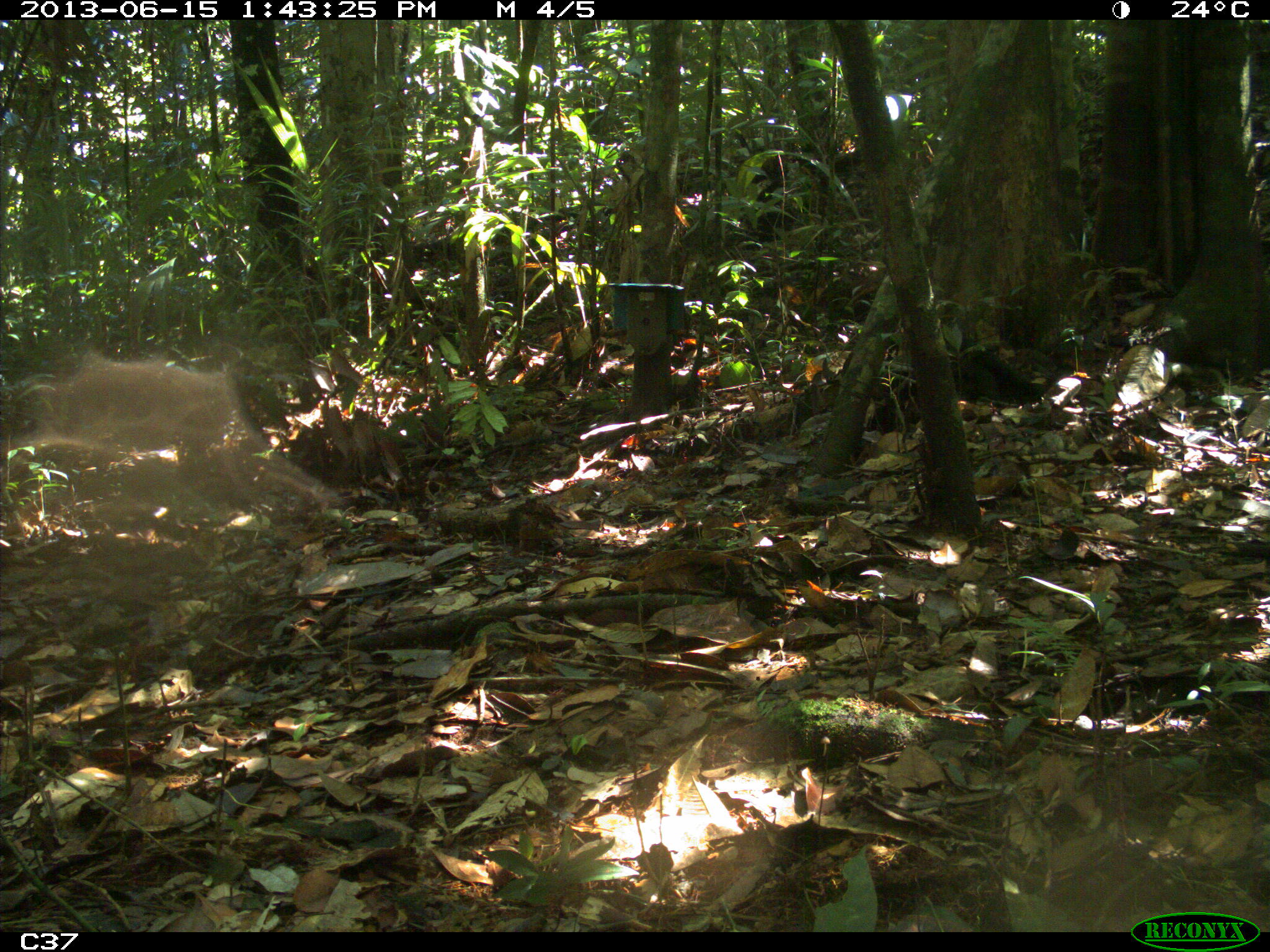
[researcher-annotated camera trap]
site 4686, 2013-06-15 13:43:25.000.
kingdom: Animalia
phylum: Chordata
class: Mammalia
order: Artiodactyla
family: Cervidae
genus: Mazama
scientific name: Mazama gouazoubira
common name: gray brocket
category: mazama gouazaoubira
Mazama gouazaoubira (gray brocket) (Mazama gouazoubira), count 1.